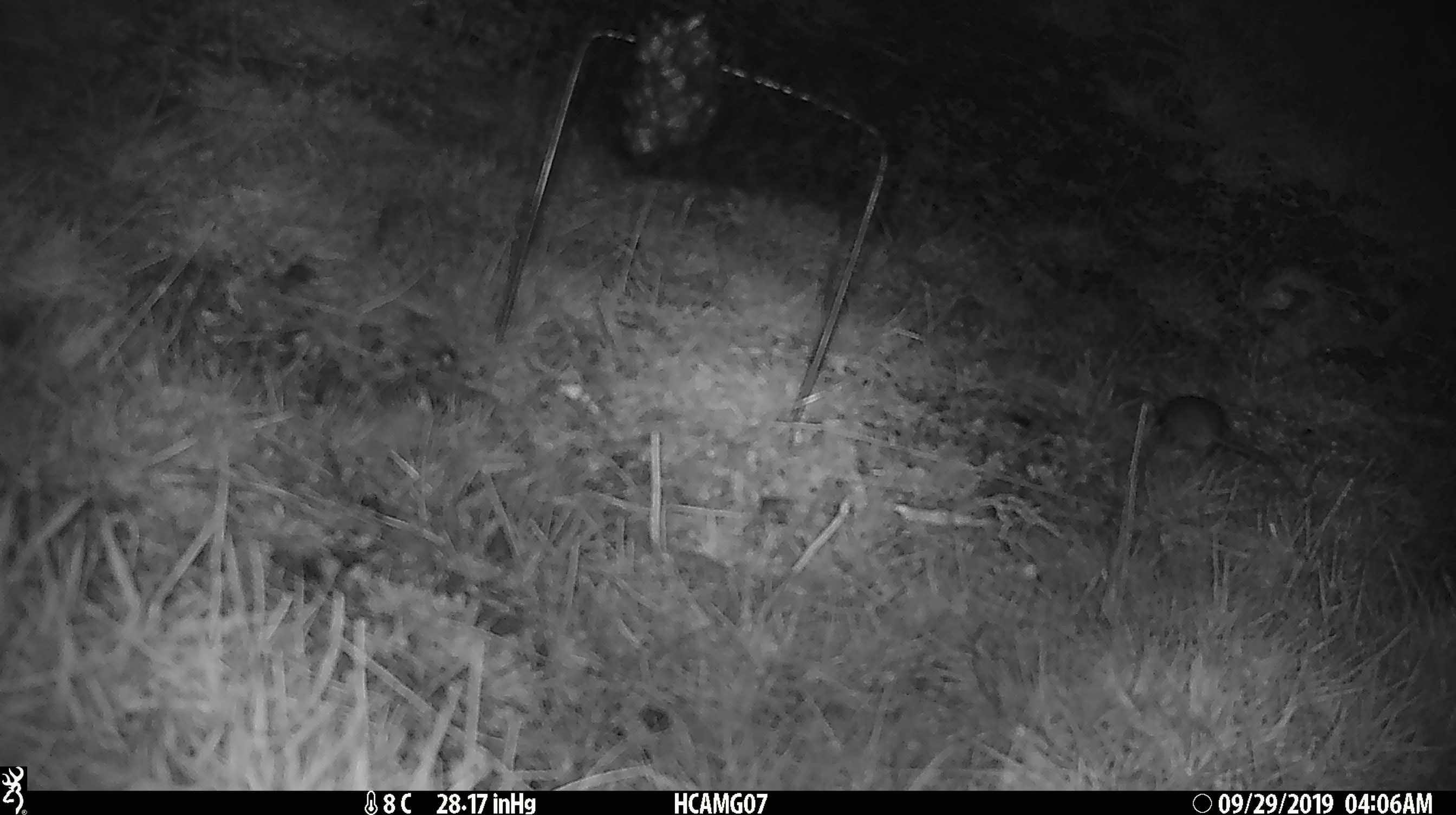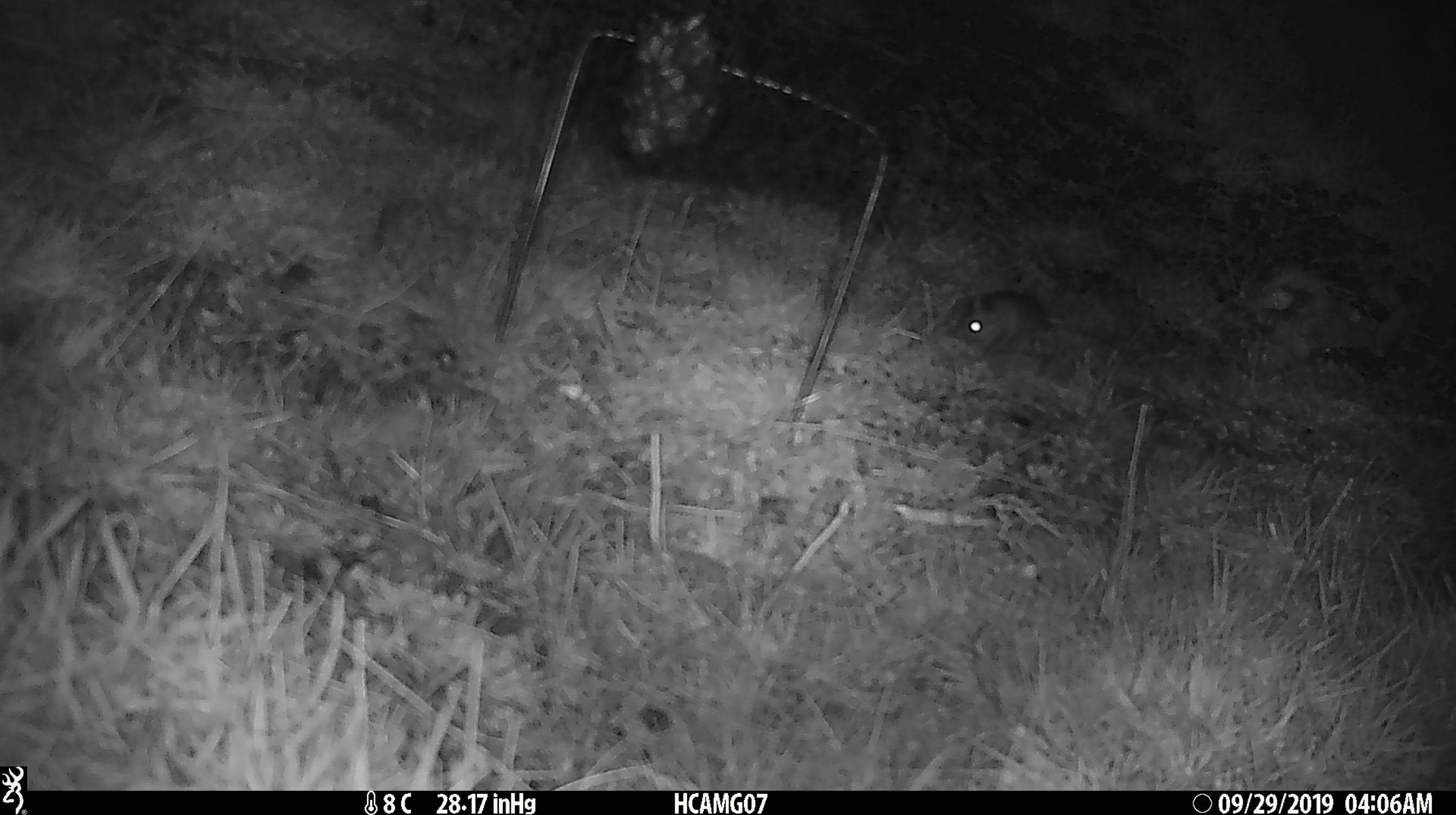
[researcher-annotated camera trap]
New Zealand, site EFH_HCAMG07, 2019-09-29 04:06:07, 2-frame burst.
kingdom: Animalia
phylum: Chordata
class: Mammalia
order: Rodentia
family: Muridae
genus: Mus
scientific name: Mus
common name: mouse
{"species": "mouse (Mus)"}